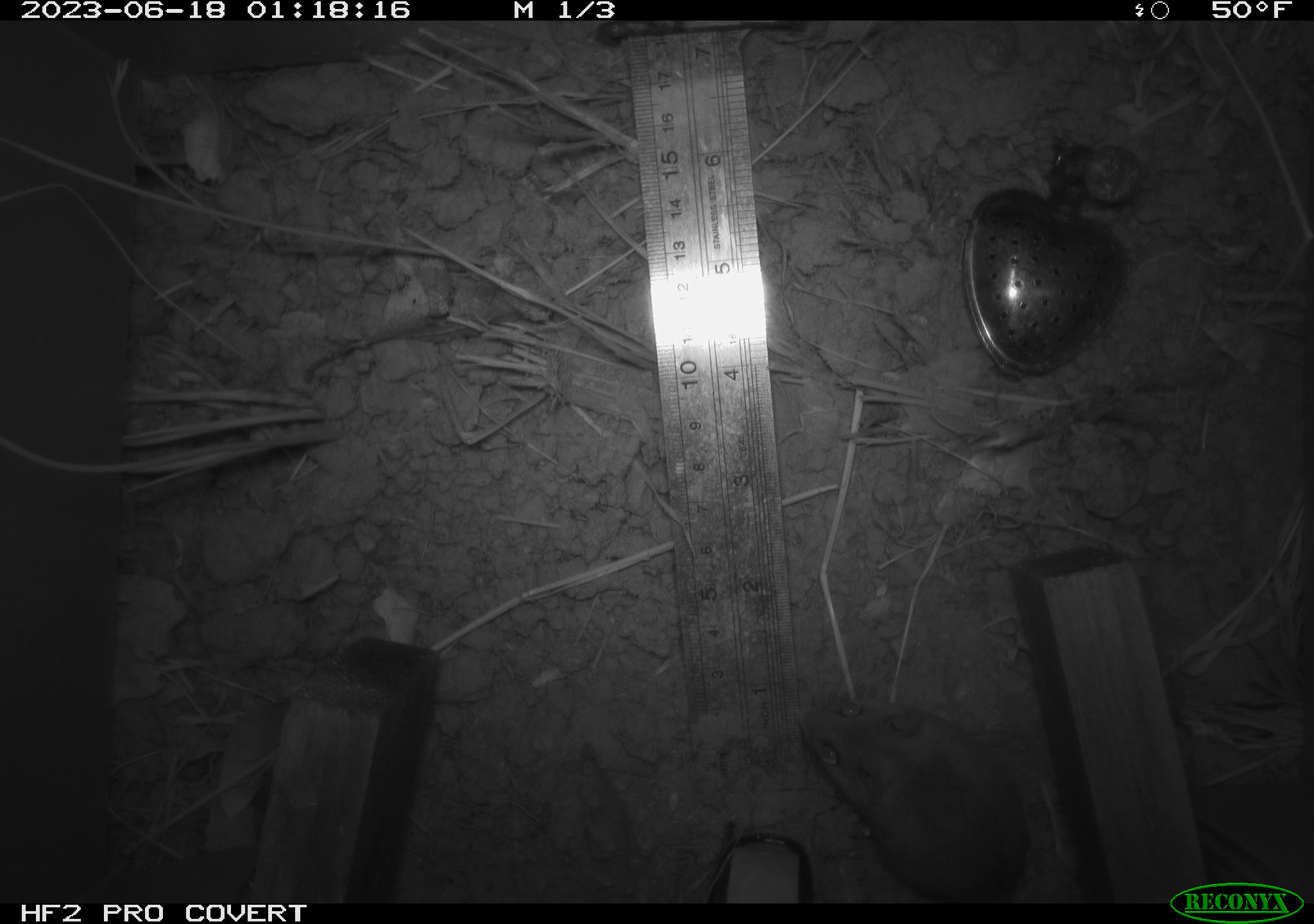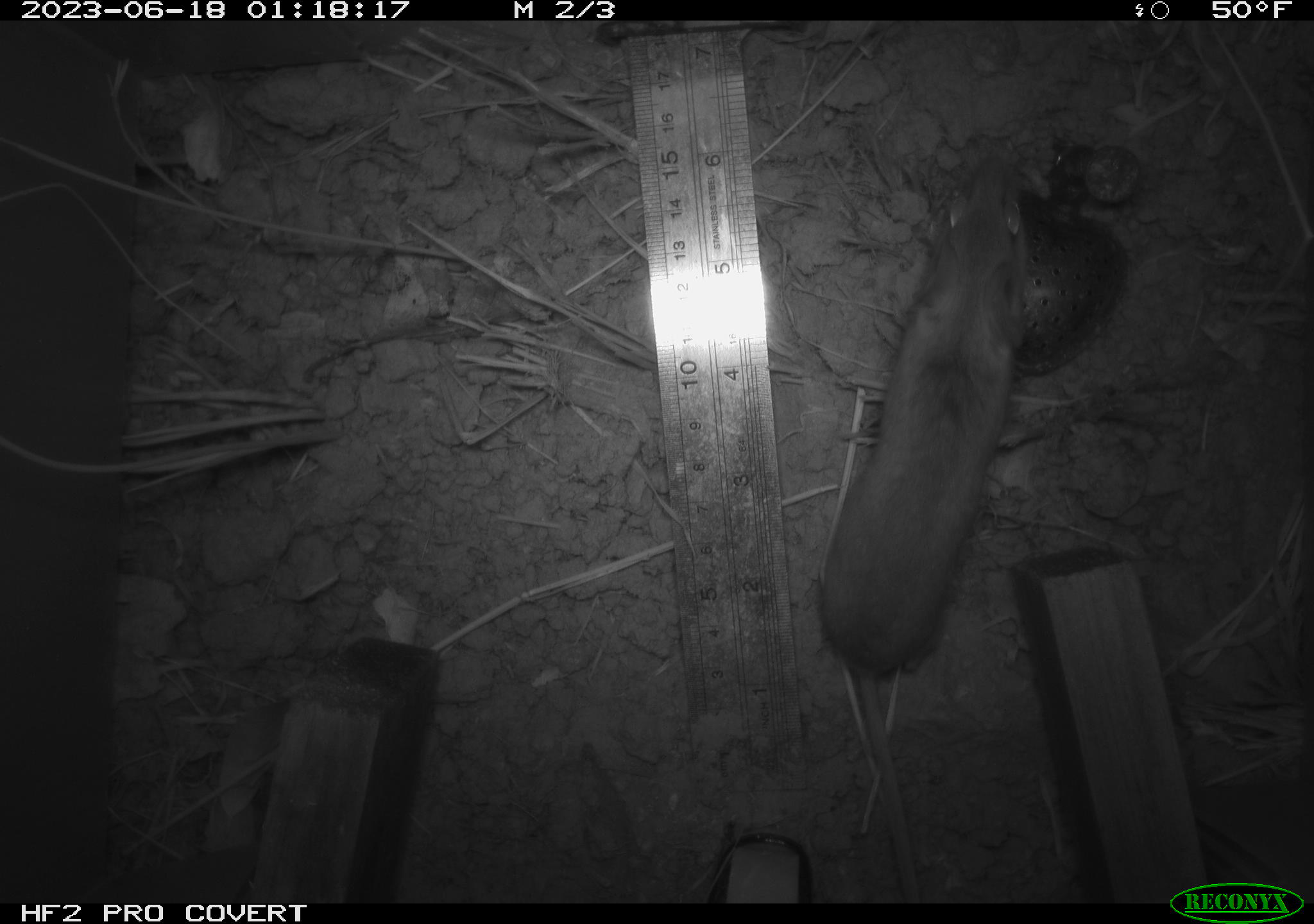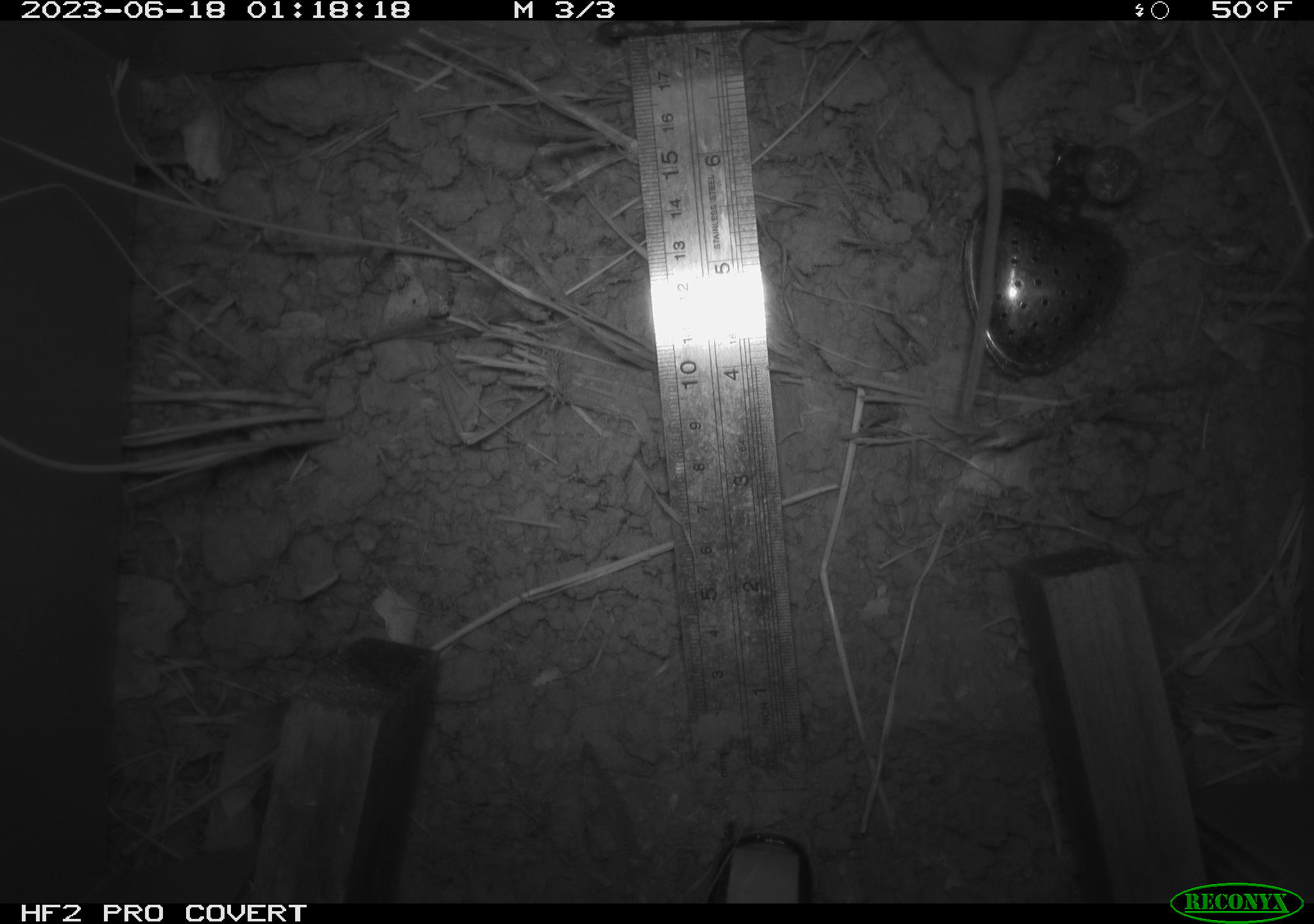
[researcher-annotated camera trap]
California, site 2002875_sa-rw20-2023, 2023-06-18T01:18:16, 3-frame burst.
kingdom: Animalia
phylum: Chordata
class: Mammalia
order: Rodentia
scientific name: Rodentia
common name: mouse species